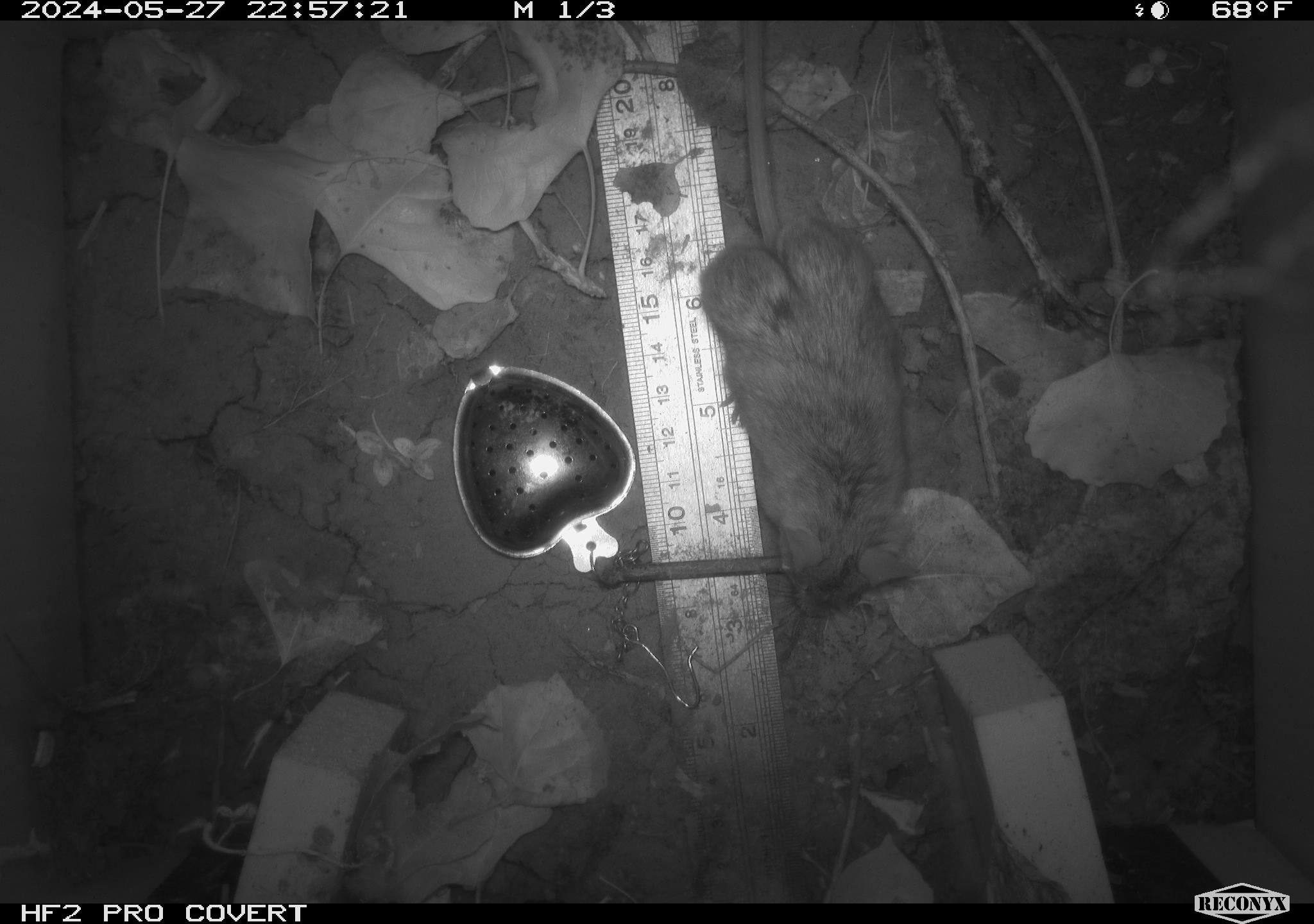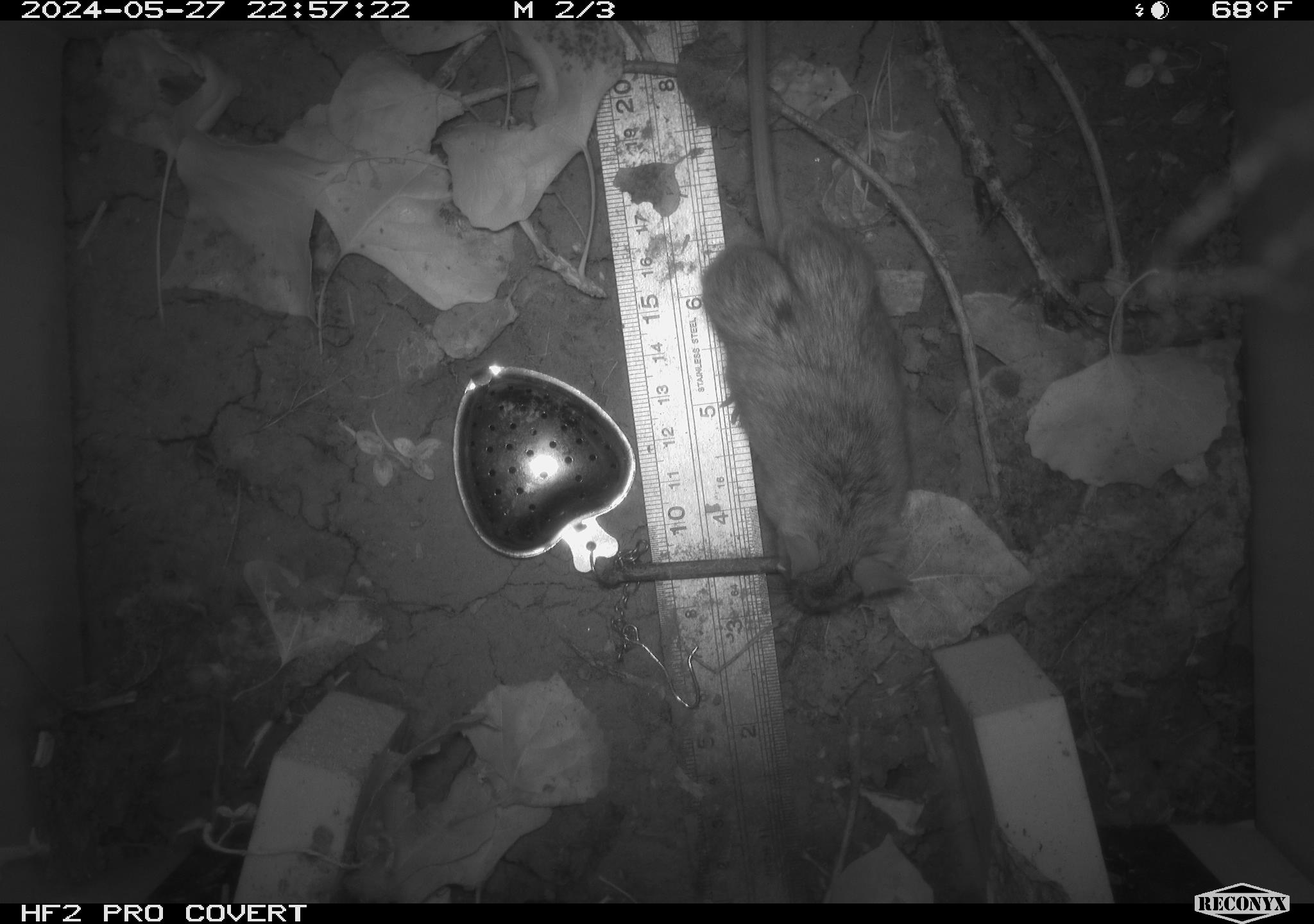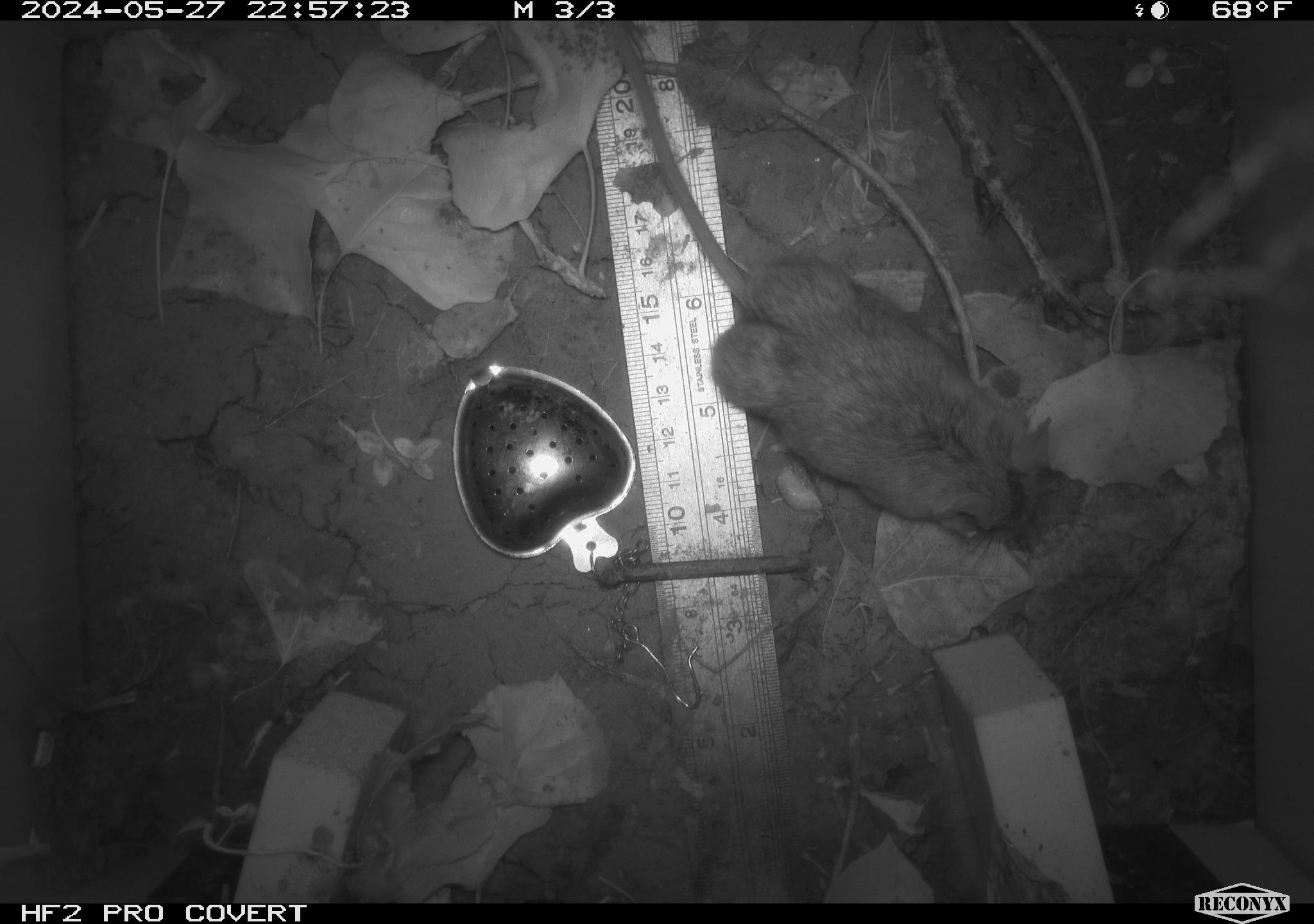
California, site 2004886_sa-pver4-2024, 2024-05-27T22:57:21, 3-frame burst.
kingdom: Animalia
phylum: Chordata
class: Mammalia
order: Rodentia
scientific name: Rodentia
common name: mouse species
Mouse species (Rodentia).